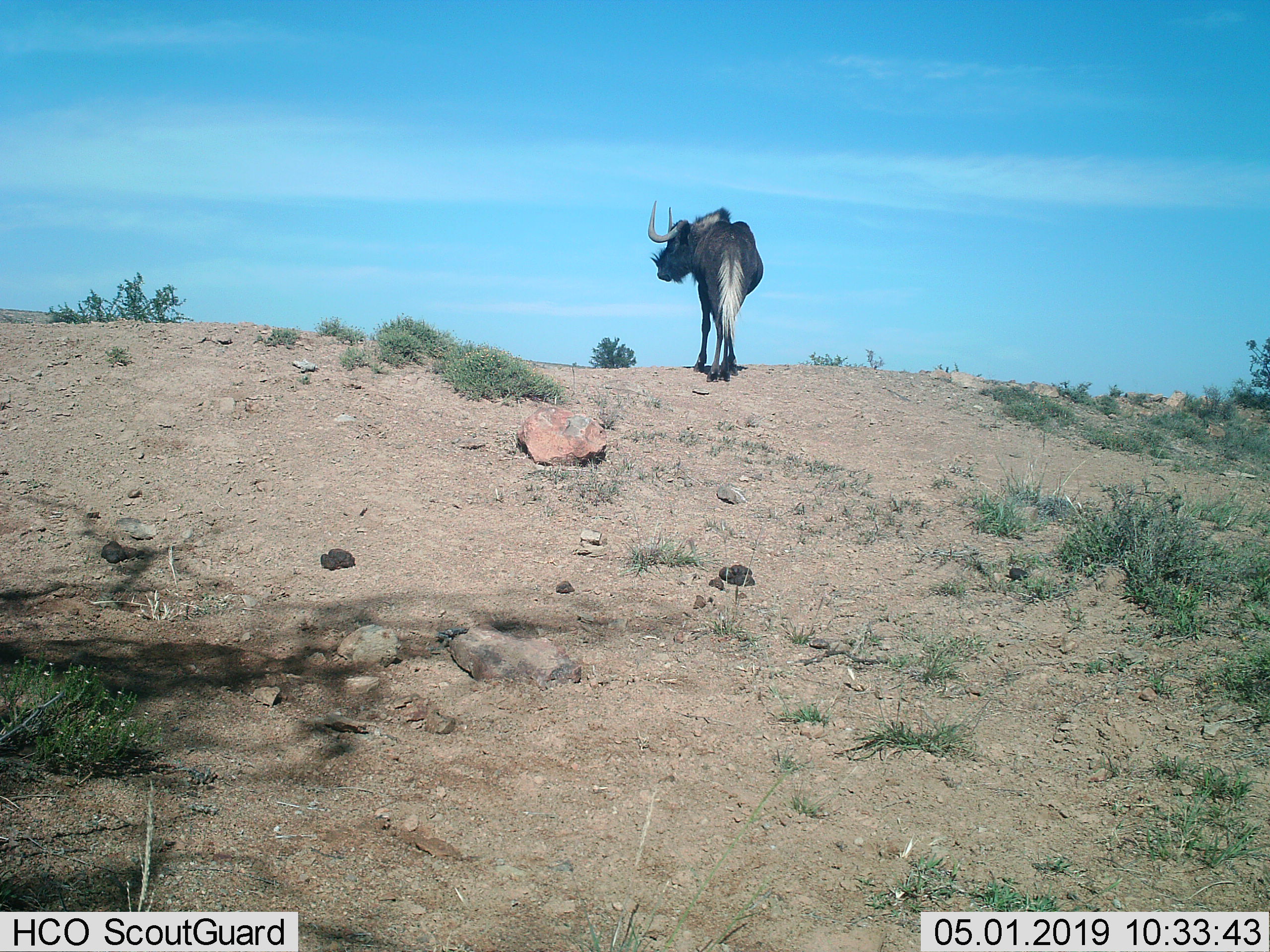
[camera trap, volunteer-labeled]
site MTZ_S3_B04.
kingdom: Animalia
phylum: Chordata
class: Mammalia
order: Artiodactyla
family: Bovidae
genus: Connochaetes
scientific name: Connochaetes gnou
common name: black wildebeest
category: wildebeestblack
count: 1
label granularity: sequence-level